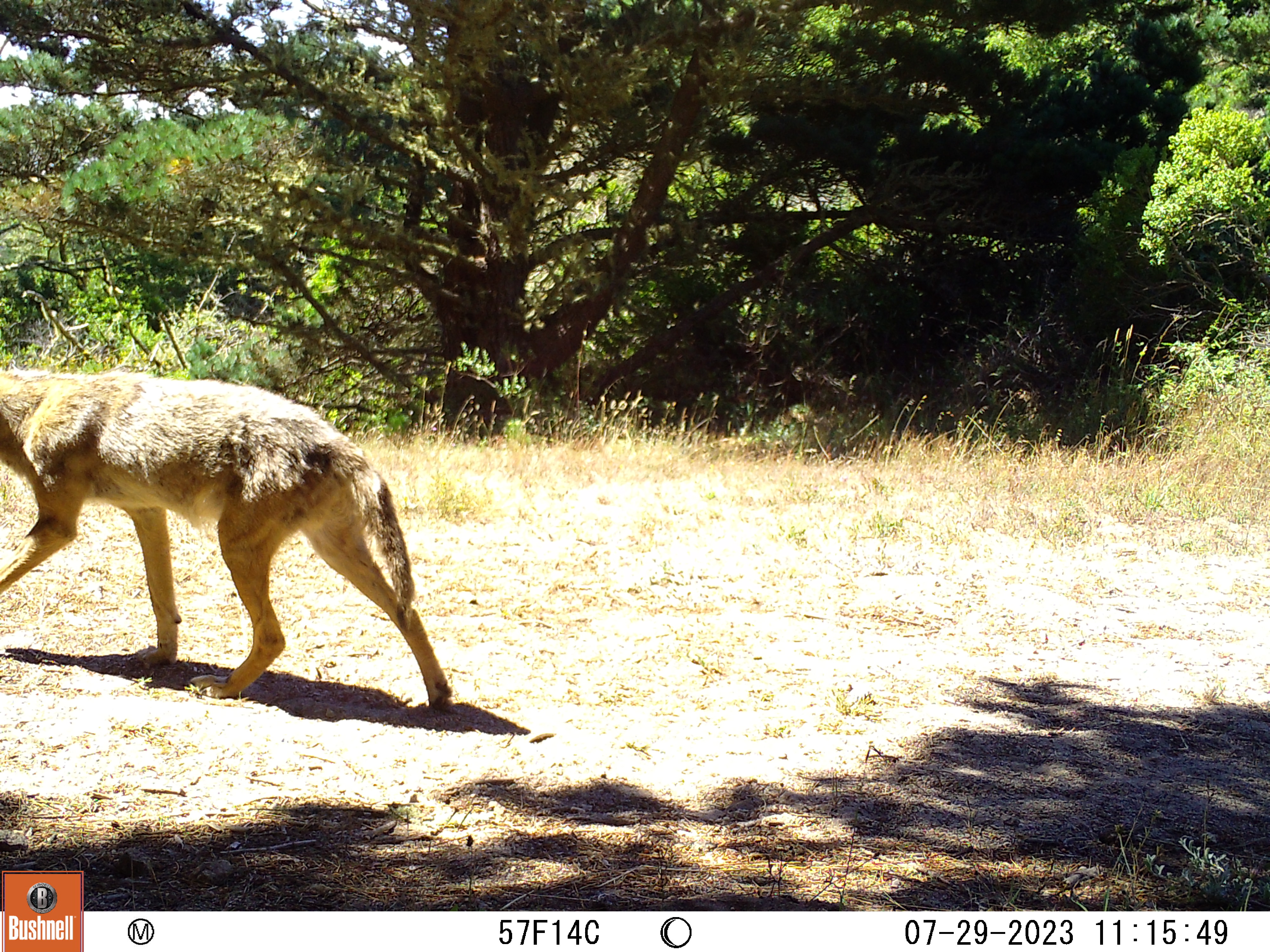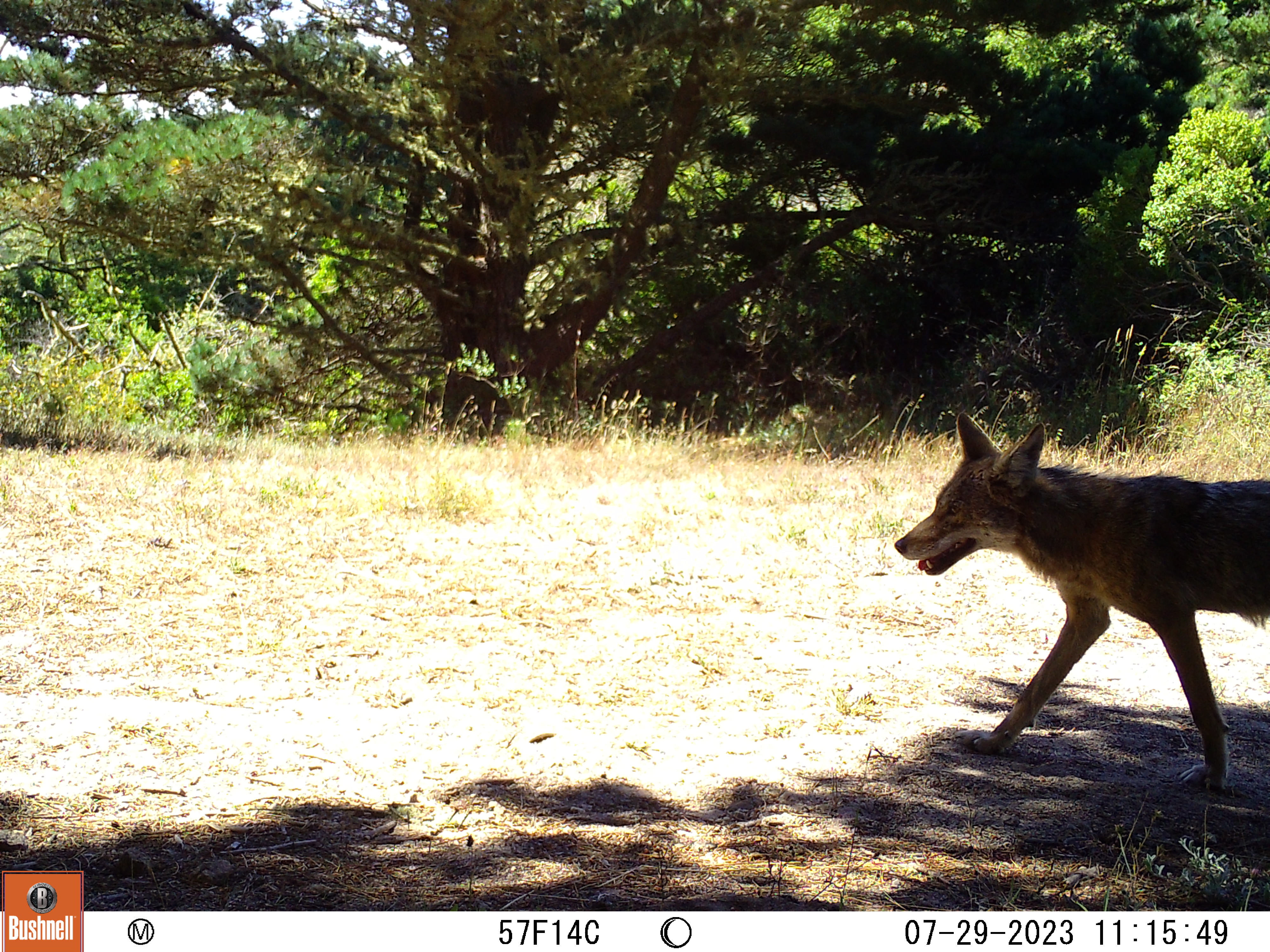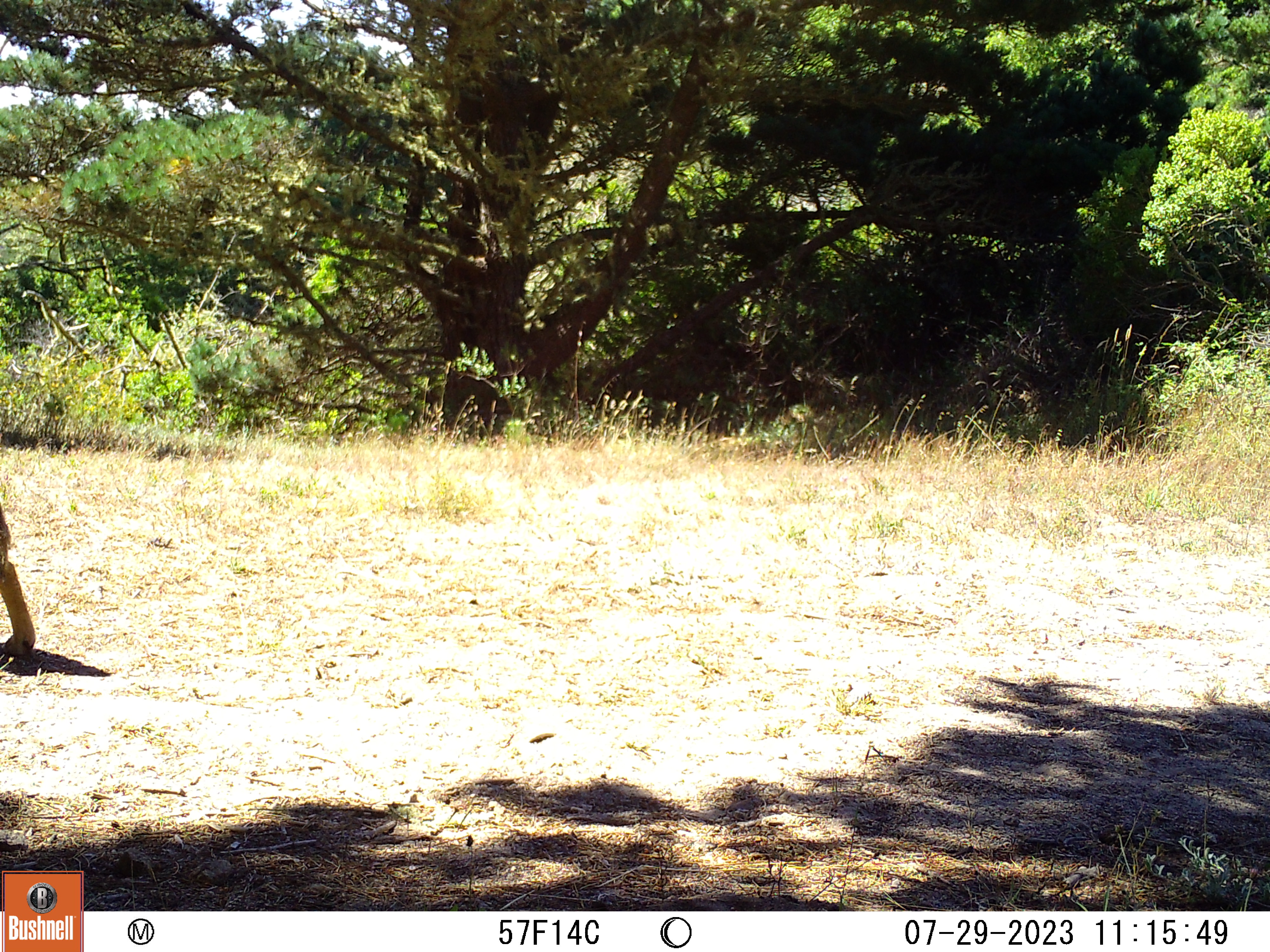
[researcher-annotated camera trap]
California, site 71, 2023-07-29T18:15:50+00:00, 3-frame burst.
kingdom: Animalia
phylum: Chordata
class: Mammalia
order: Carnivora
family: Canidae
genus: Canis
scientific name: Canis latrans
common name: coyote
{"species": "coyote (Canis latrans)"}